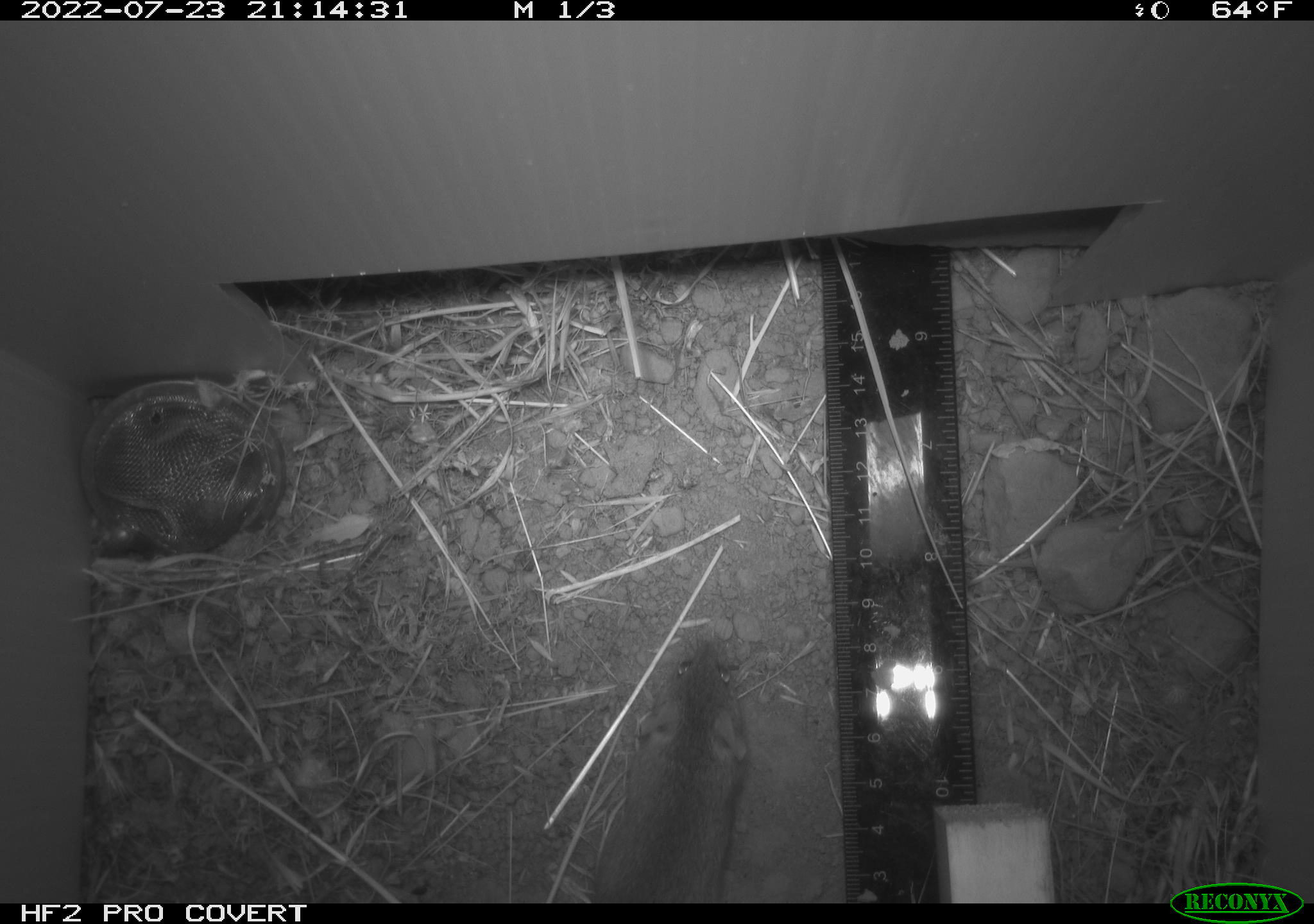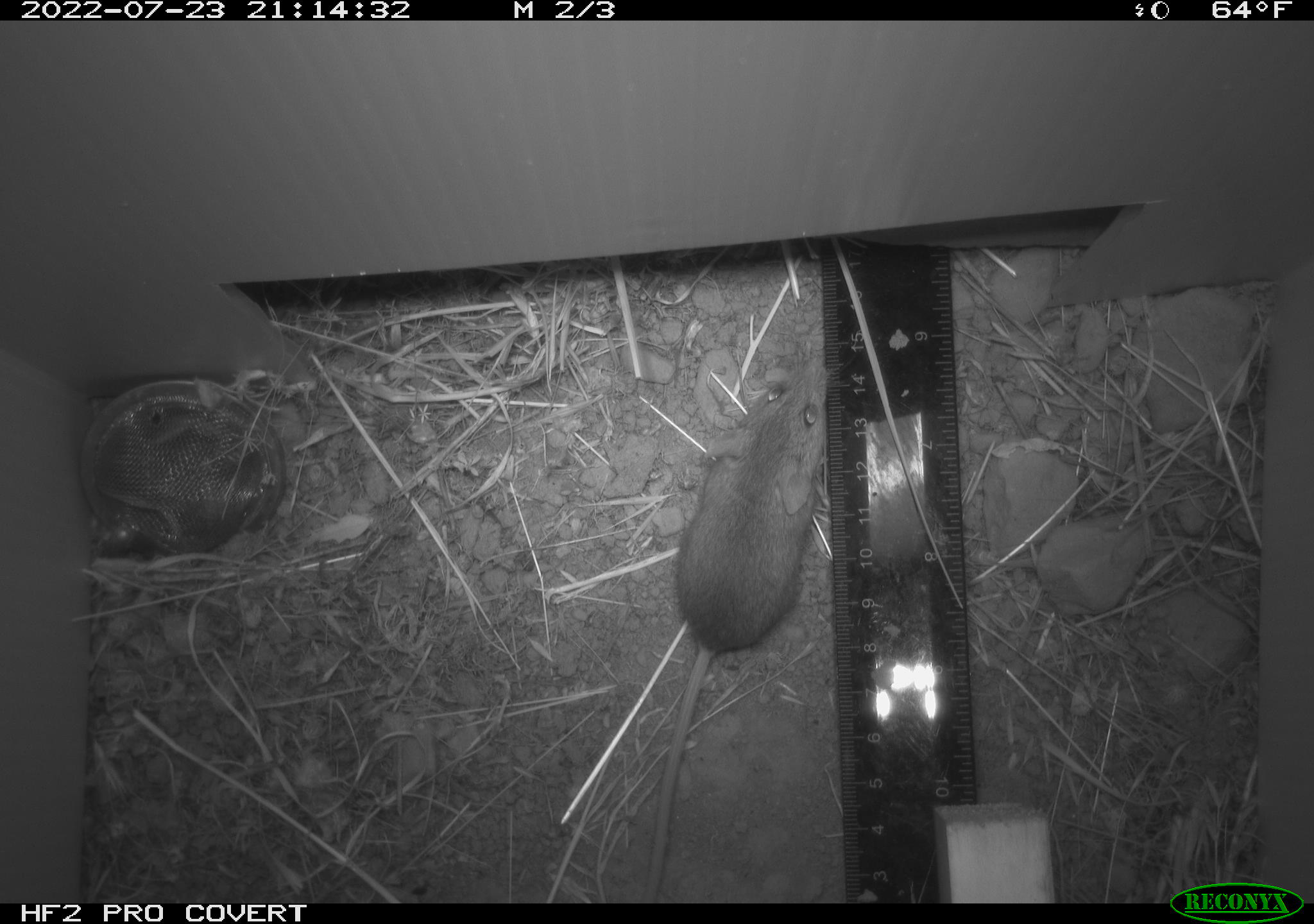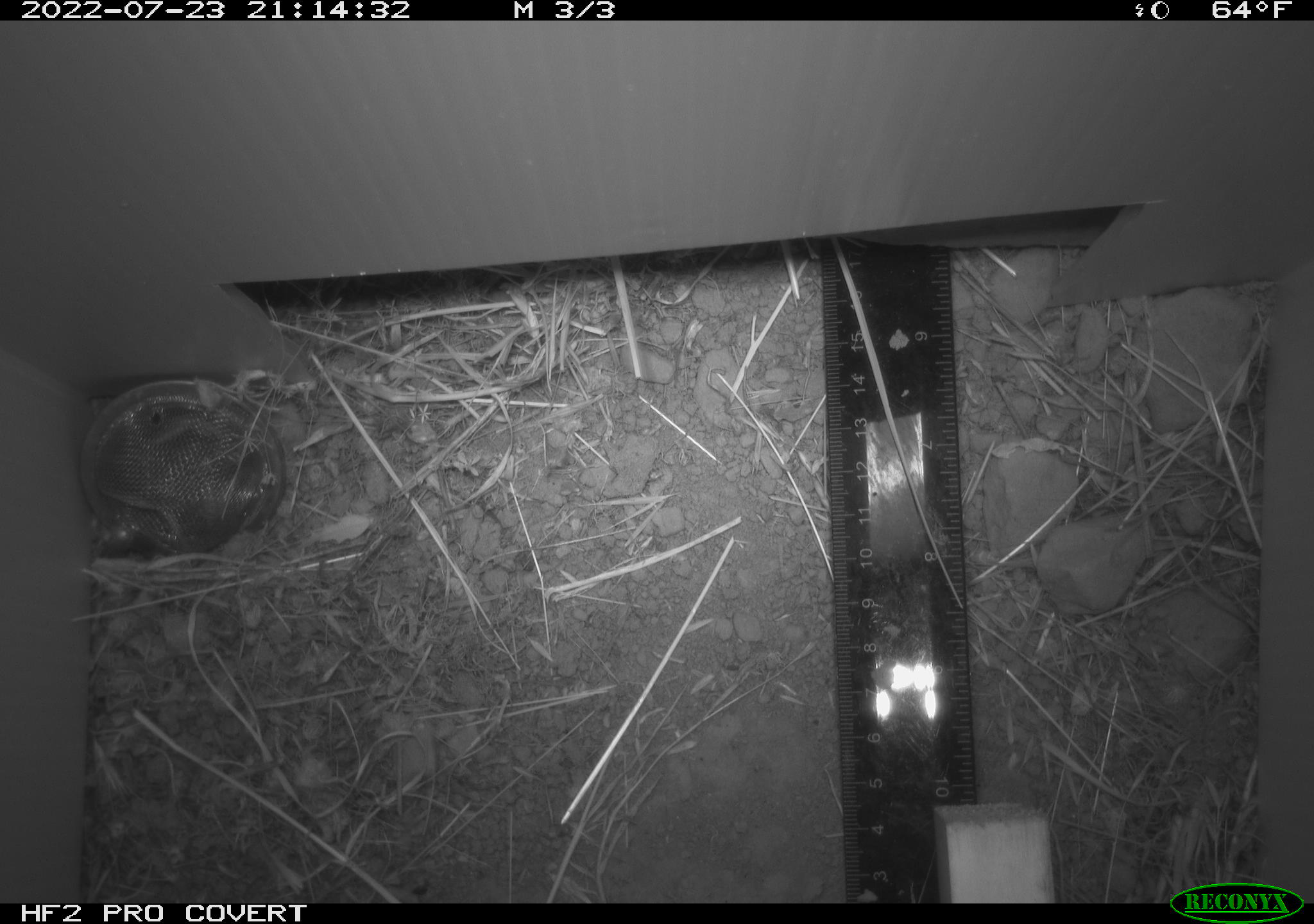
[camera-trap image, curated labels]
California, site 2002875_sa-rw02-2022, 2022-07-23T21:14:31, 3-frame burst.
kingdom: Animalia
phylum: Chordata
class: Mammalia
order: Rodentia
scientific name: Rodentia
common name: mouse species